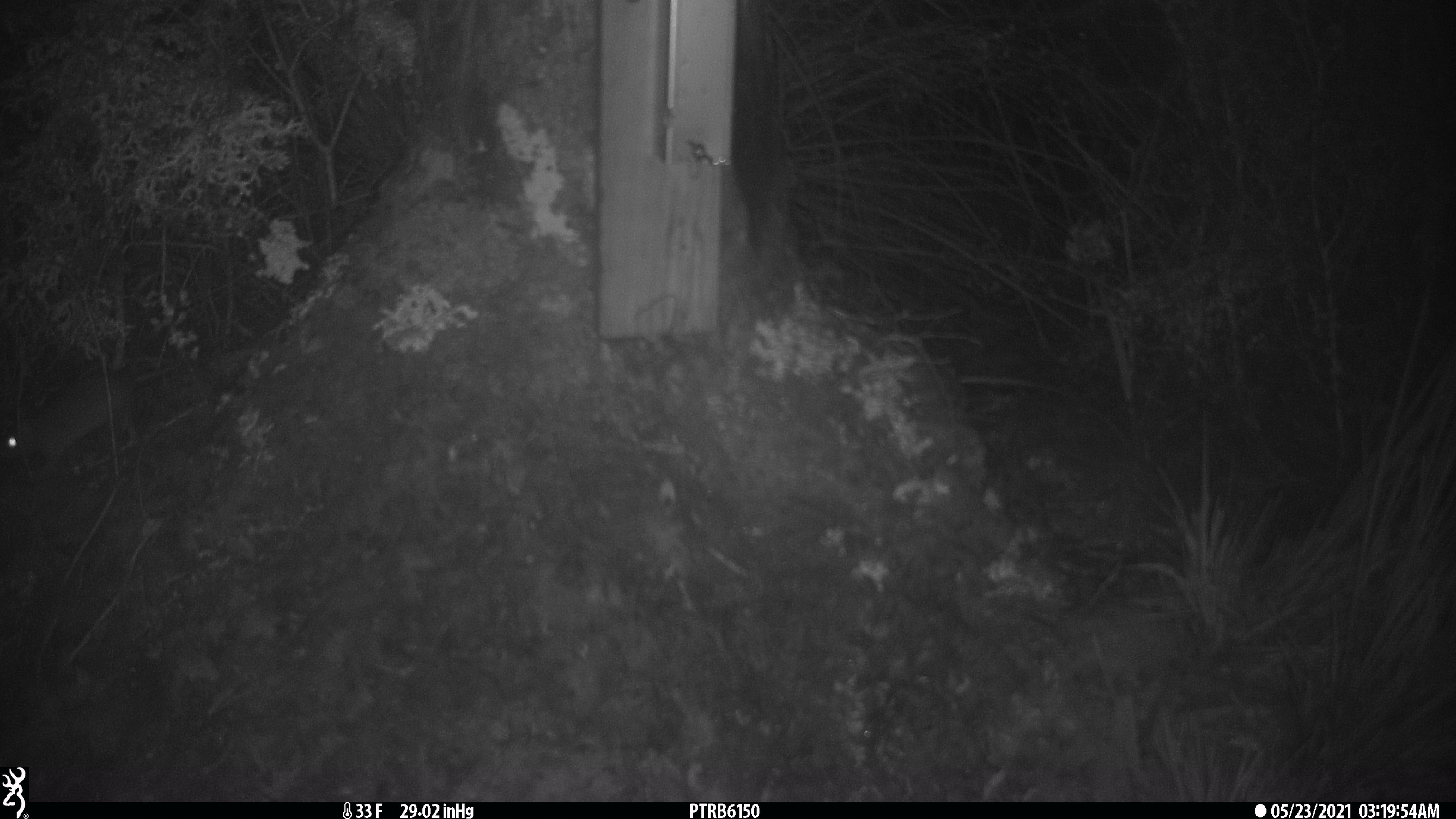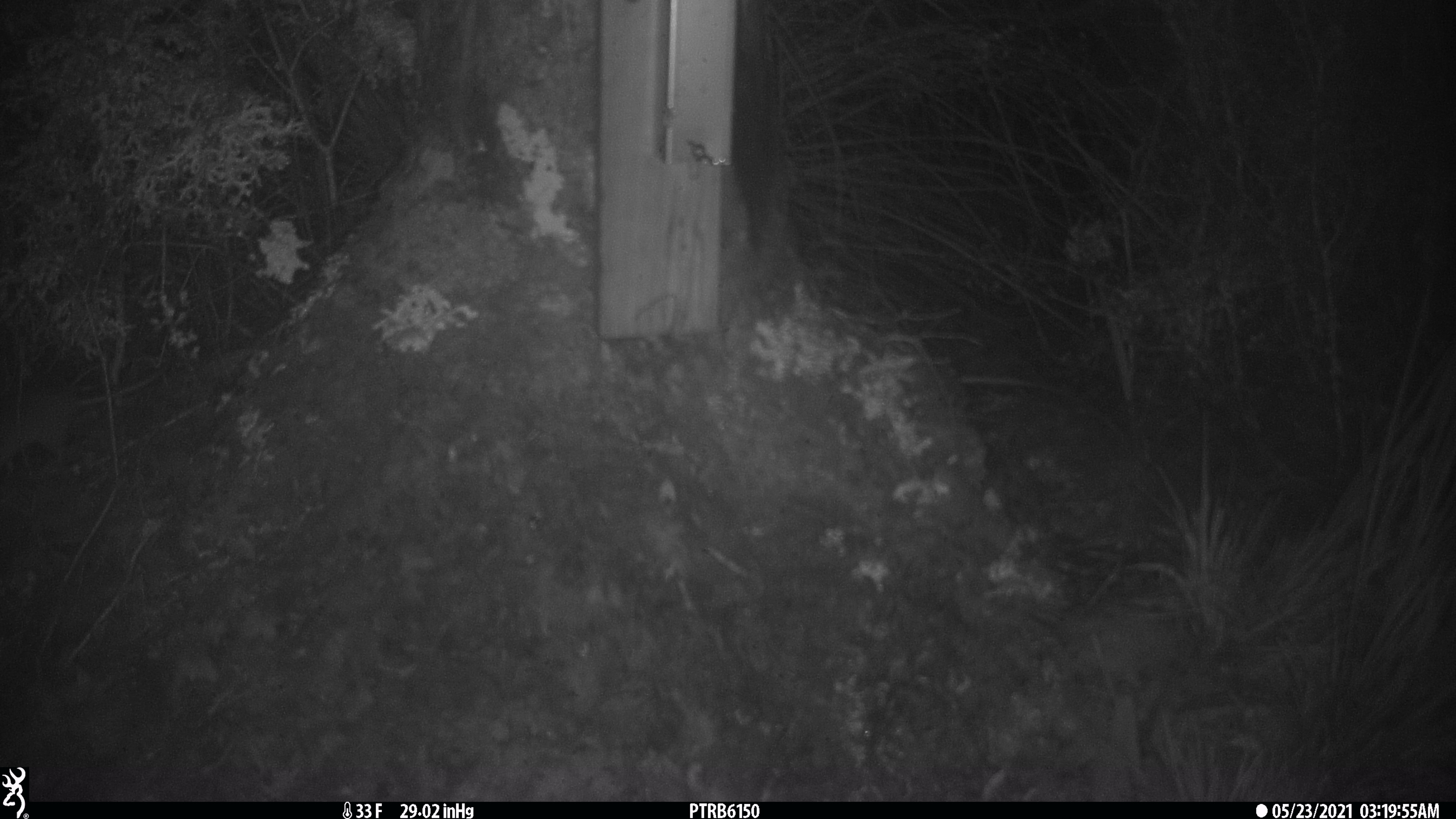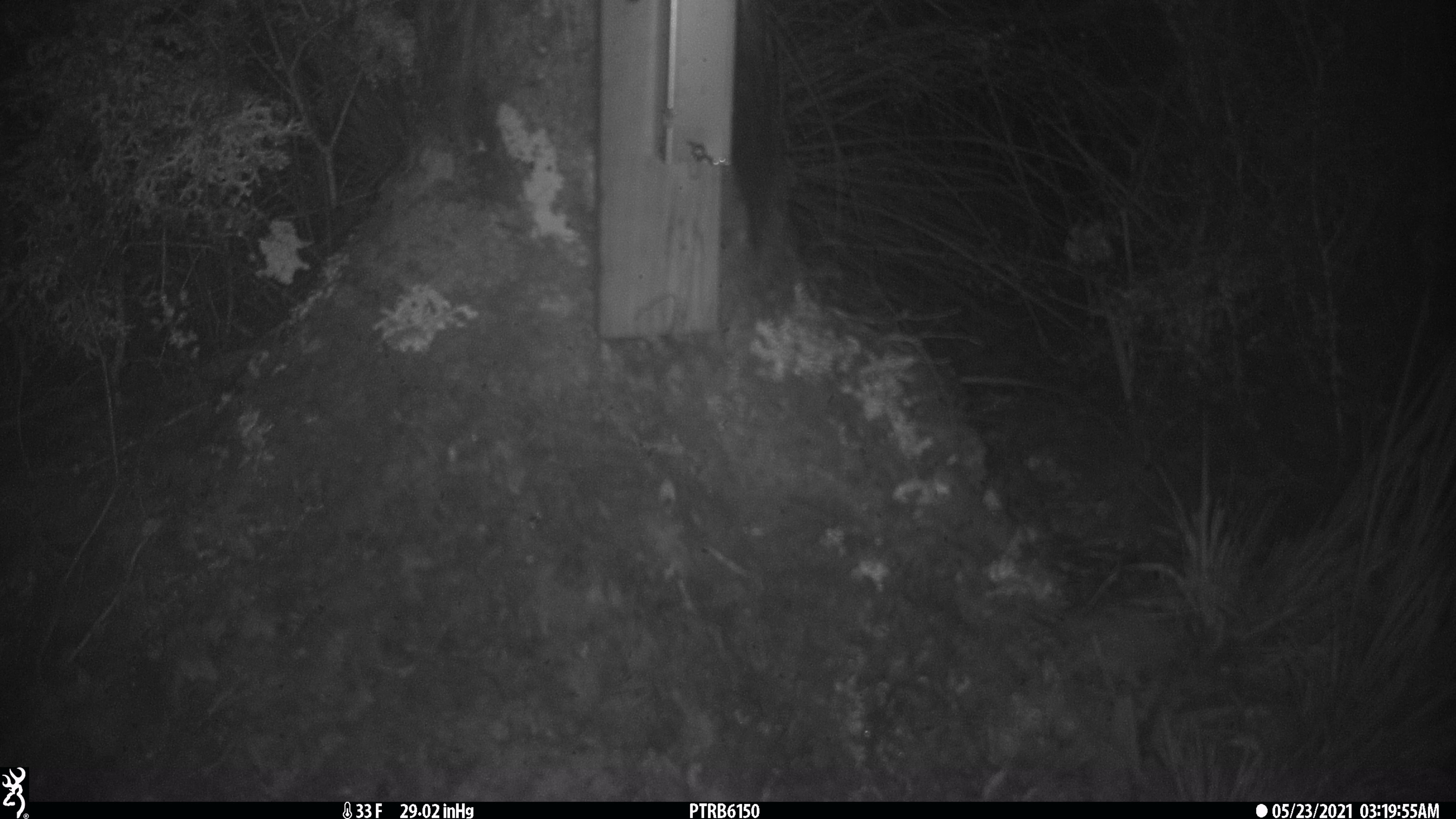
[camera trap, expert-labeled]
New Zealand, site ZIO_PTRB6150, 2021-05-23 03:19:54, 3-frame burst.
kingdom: Animalia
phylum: Chordata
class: Mammalia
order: Diprotodontia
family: Phalangeridae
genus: Trichosurus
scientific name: Trichosurus vulpecula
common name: common brushtail possum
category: possum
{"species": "possum (common brushtail possum) (Trichosurus vulpecula)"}